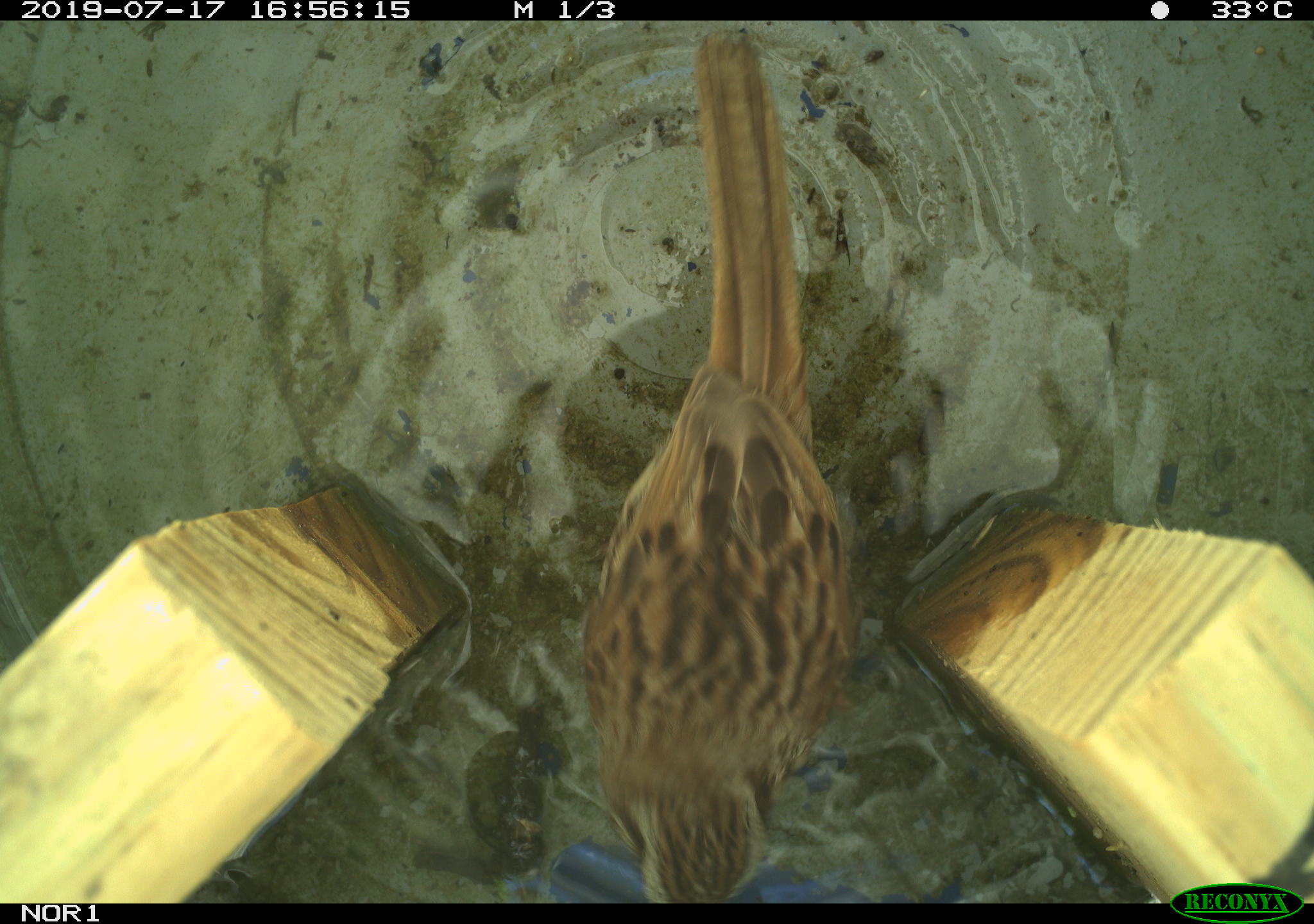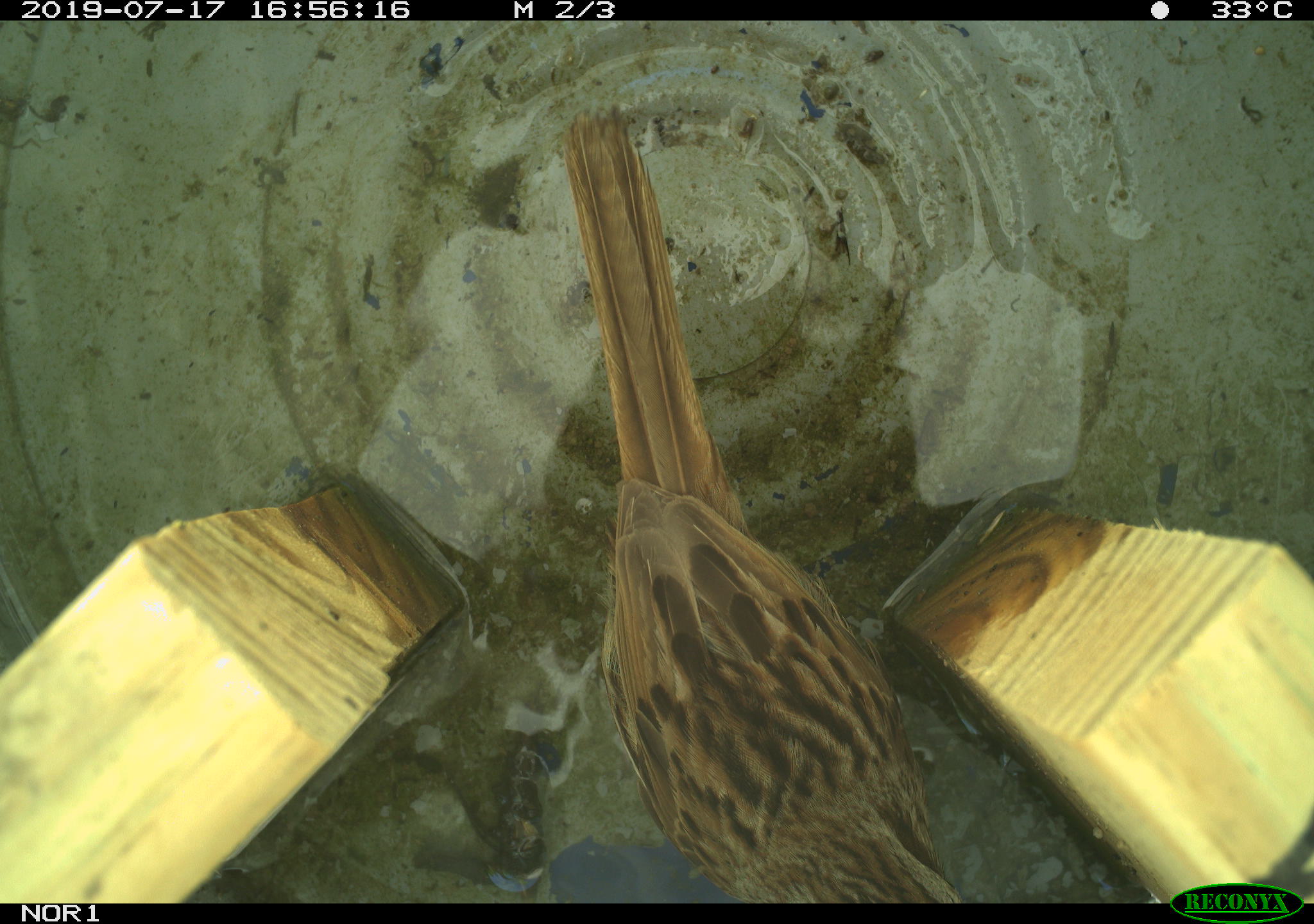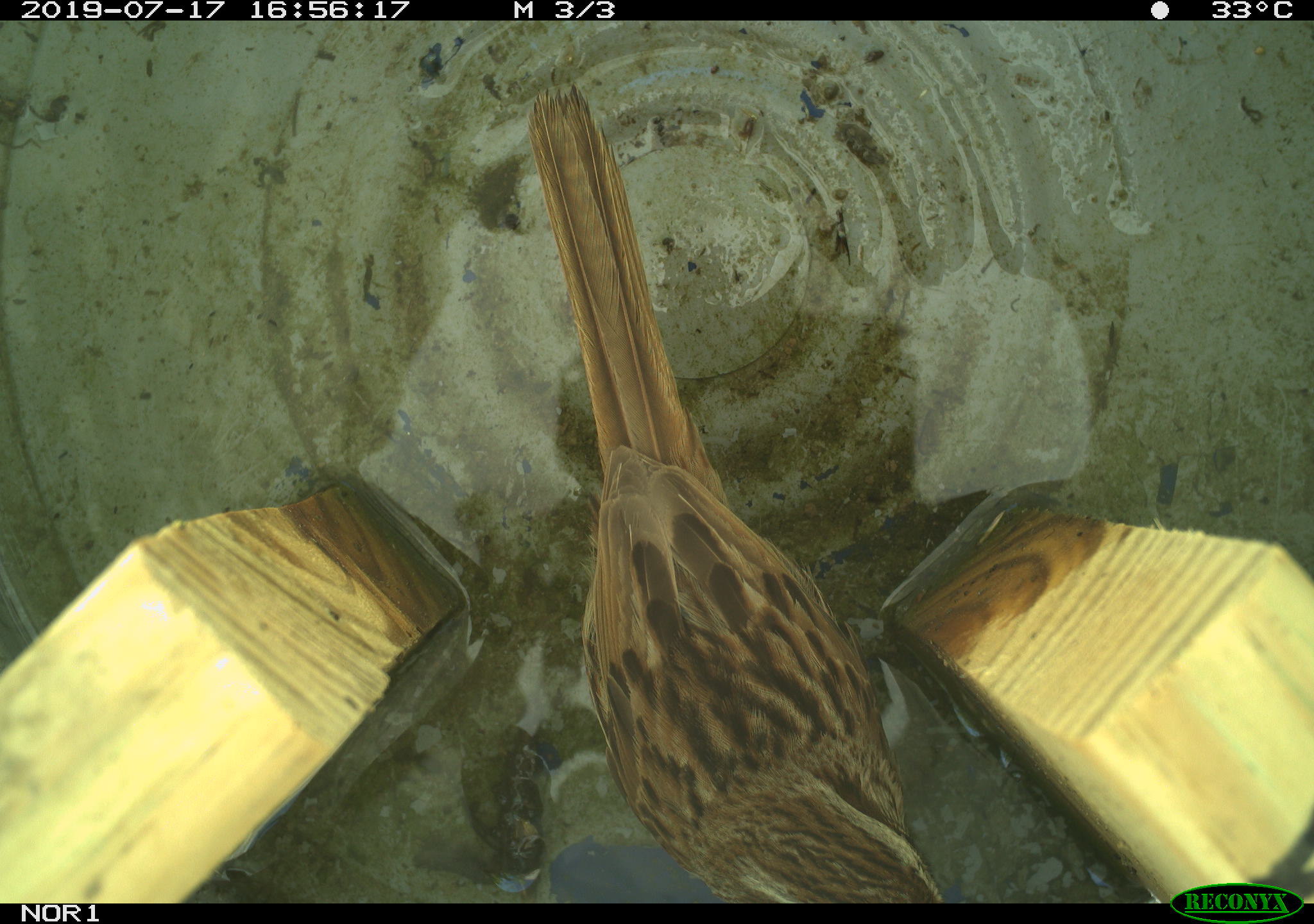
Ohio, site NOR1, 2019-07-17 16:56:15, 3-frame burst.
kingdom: Animalia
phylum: Chordata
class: Aves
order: Passeriformes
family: Passerellidae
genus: Melospiza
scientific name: Melospiza melodia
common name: song sparrow